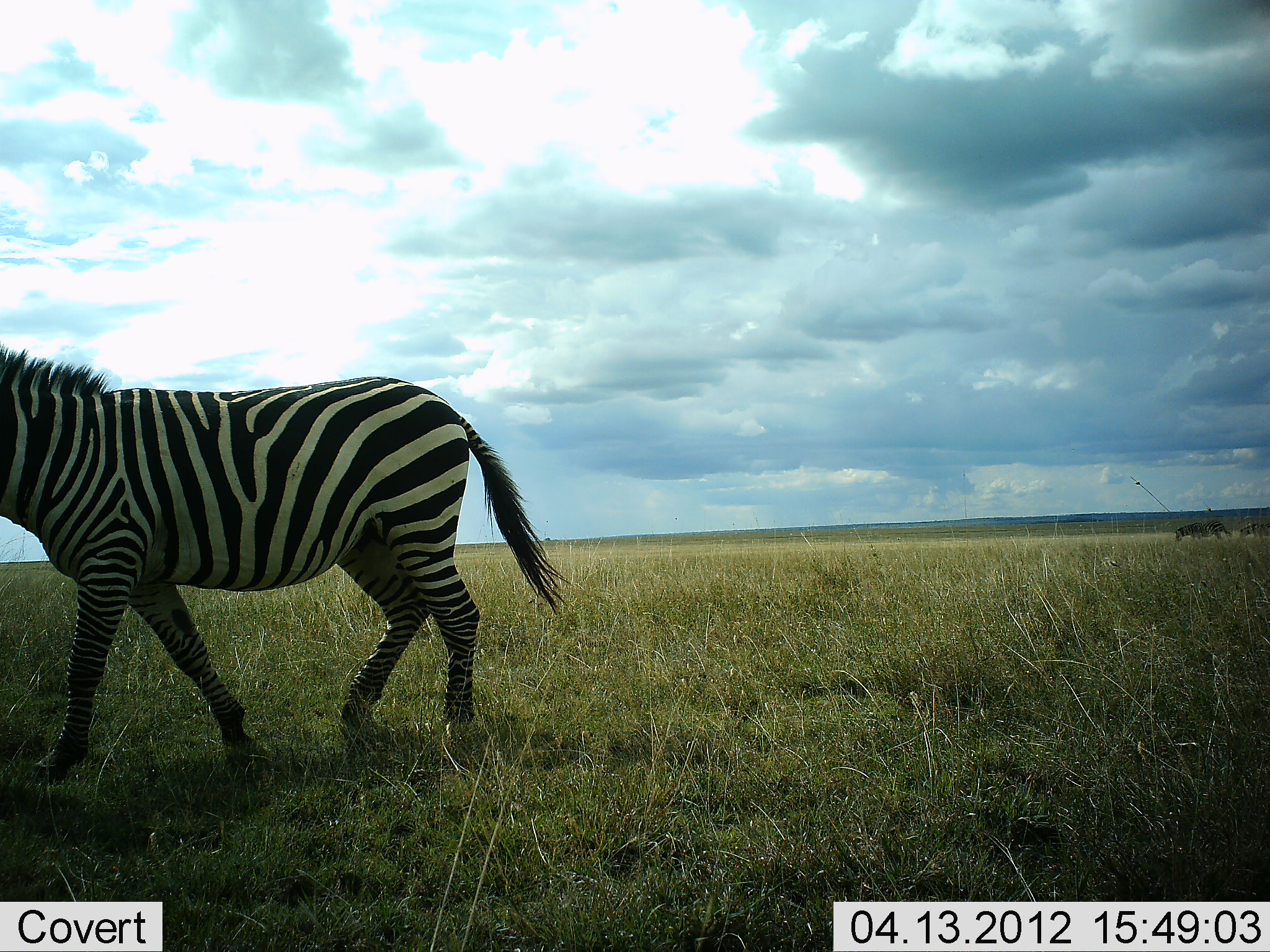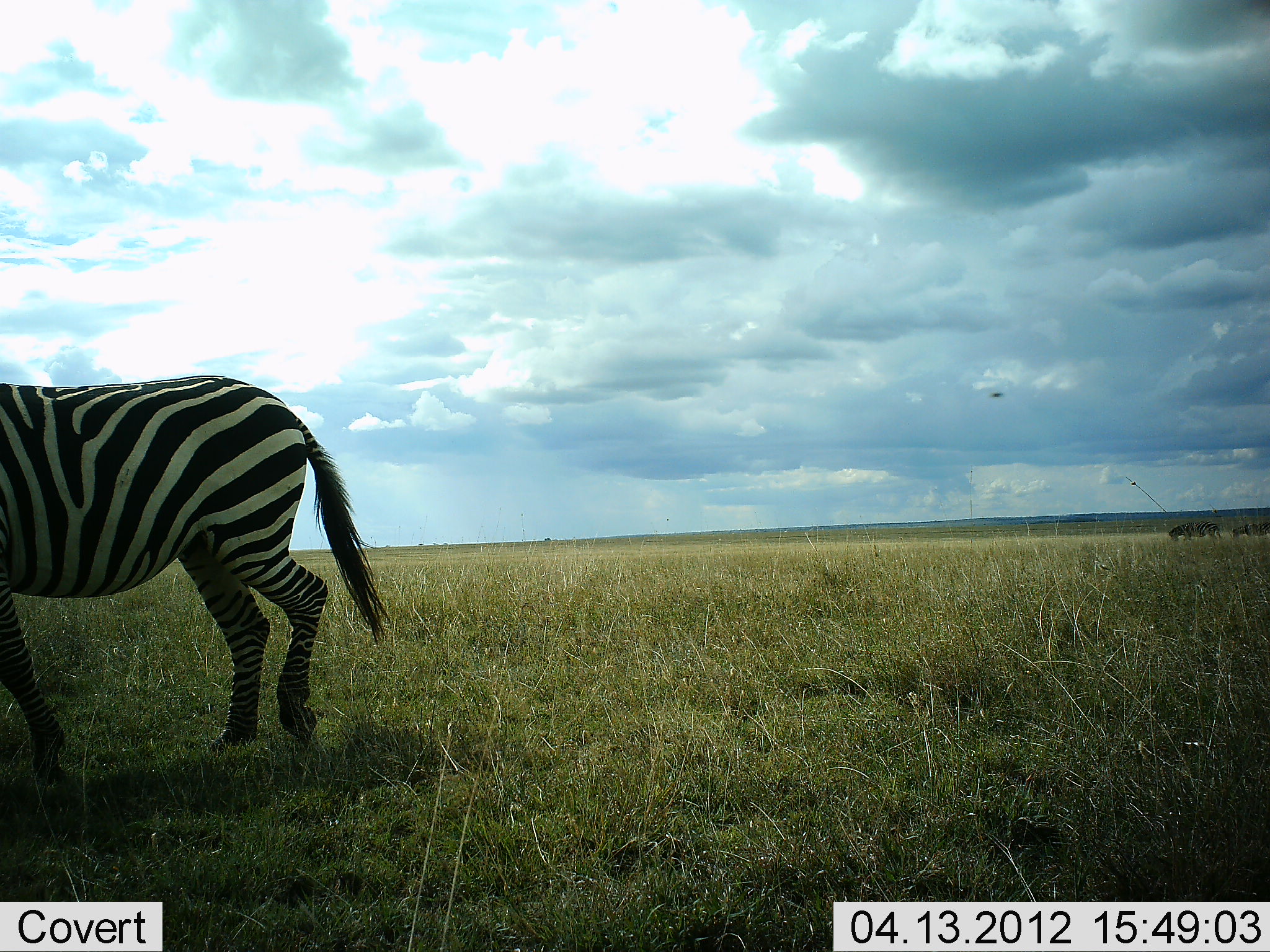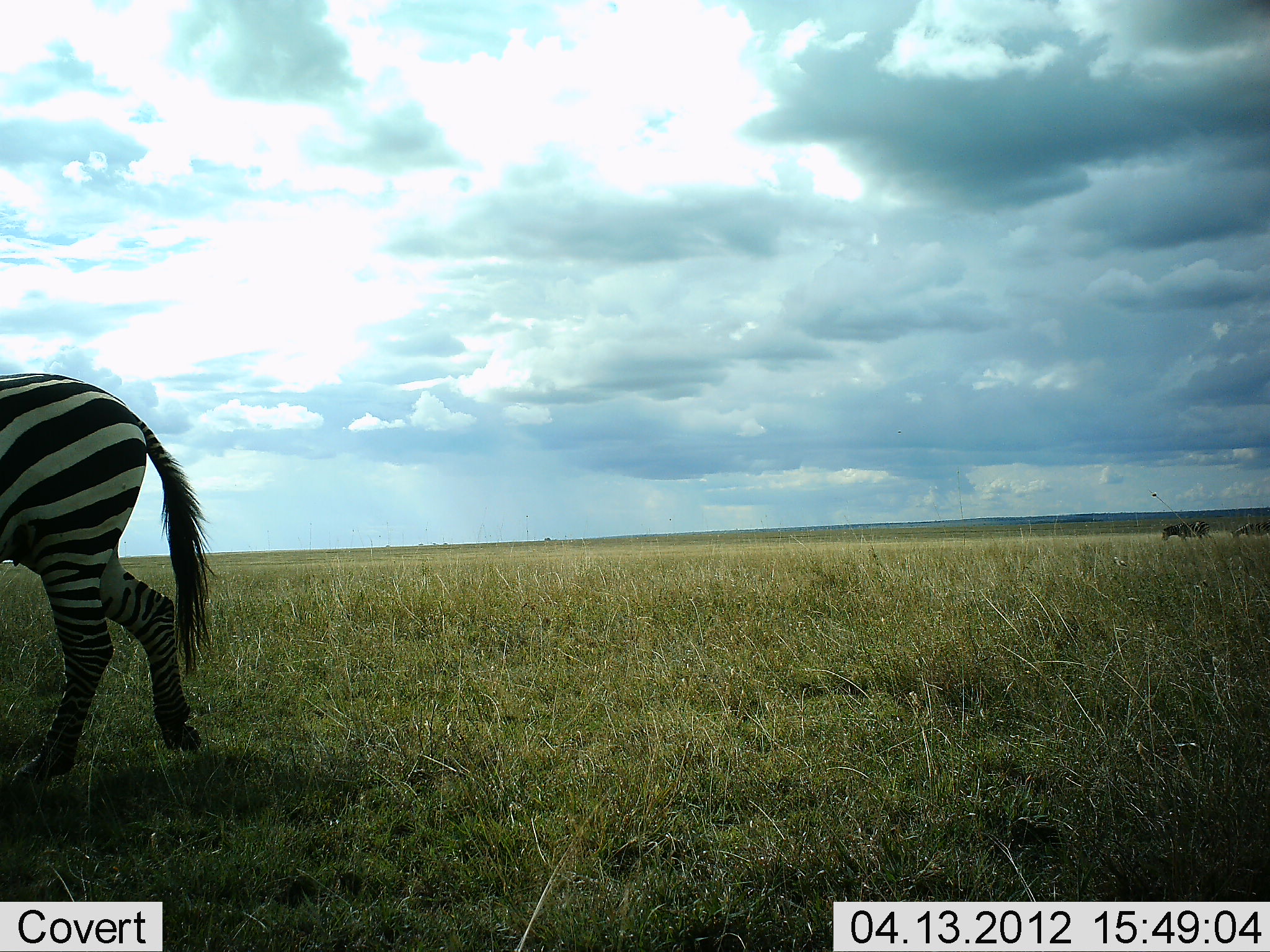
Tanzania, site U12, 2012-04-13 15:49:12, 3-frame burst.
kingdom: Animalia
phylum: Chordata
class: Mammalia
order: Perissodactyla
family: Equidae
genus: Equus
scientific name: Equus quagga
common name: plains zebra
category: zebra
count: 1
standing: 12%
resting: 0%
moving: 85%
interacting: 0%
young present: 0%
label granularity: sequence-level